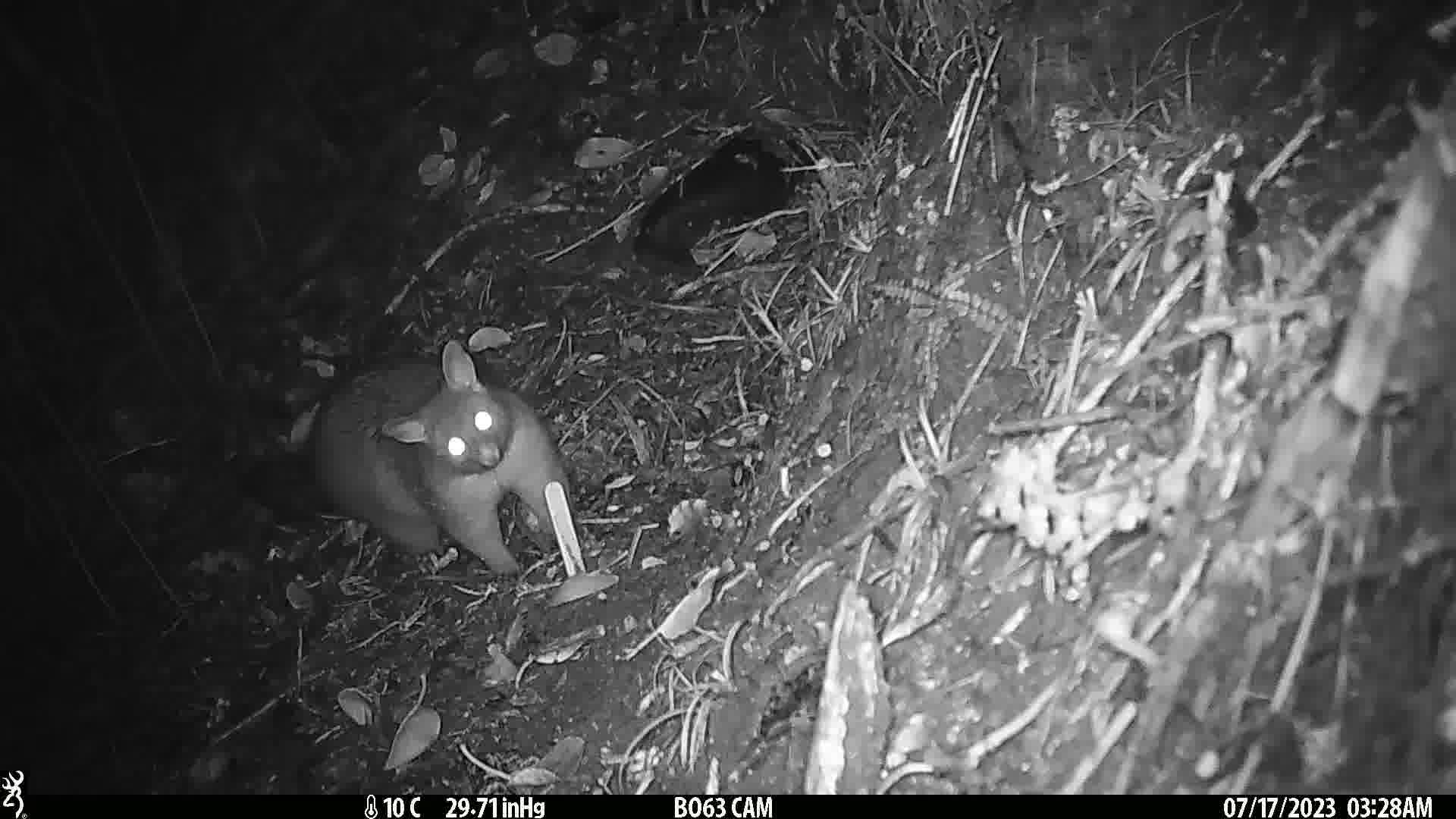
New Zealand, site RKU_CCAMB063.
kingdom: Animalia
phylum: Chordata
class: Mammalia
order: Diprotodontia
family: Phalangeridae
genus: Trichosurus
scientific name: Trichosurus vulpecula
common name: common brushtail possum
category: possum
Possum (common brushtail possum) (Trichosurus vulpecula).